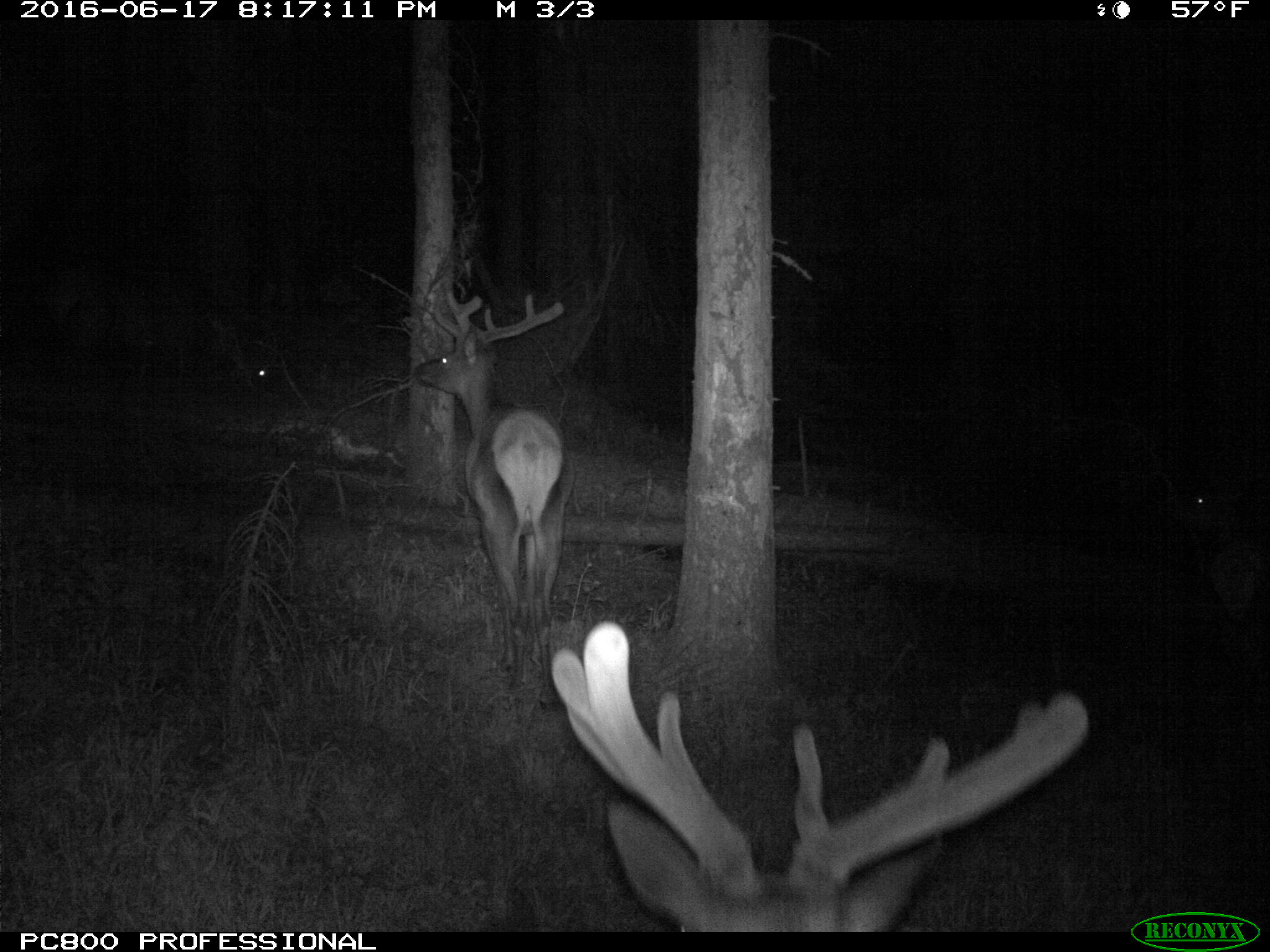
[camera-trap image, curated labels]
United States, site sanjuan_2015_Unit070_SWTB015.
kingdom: Animalia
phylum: Chordata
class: Mammalia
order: Artiodactyla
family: Cervidae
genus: Cervus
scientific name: Cervus elaphus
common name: red deer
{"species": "Cervus elaphus (red deer)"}